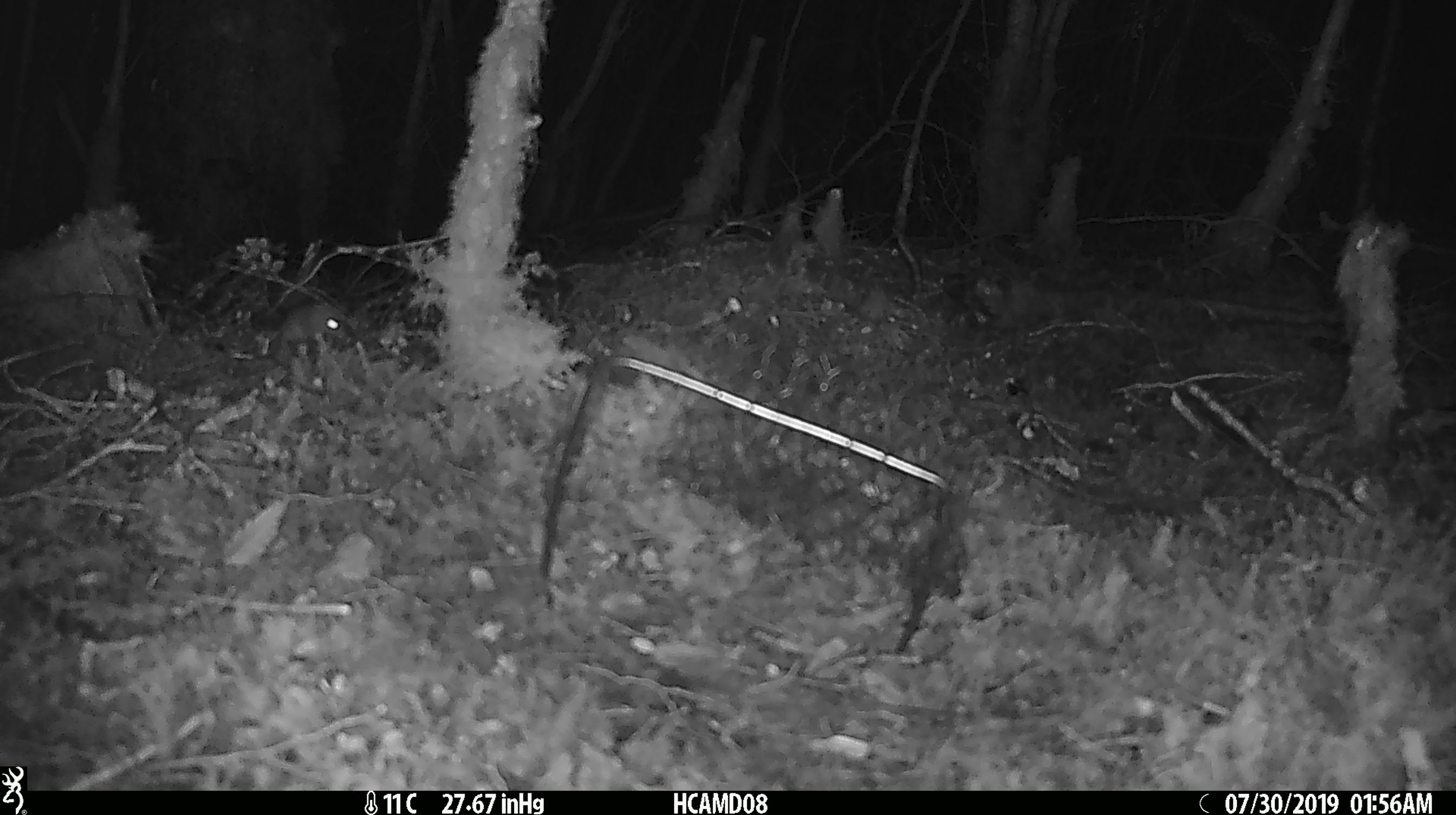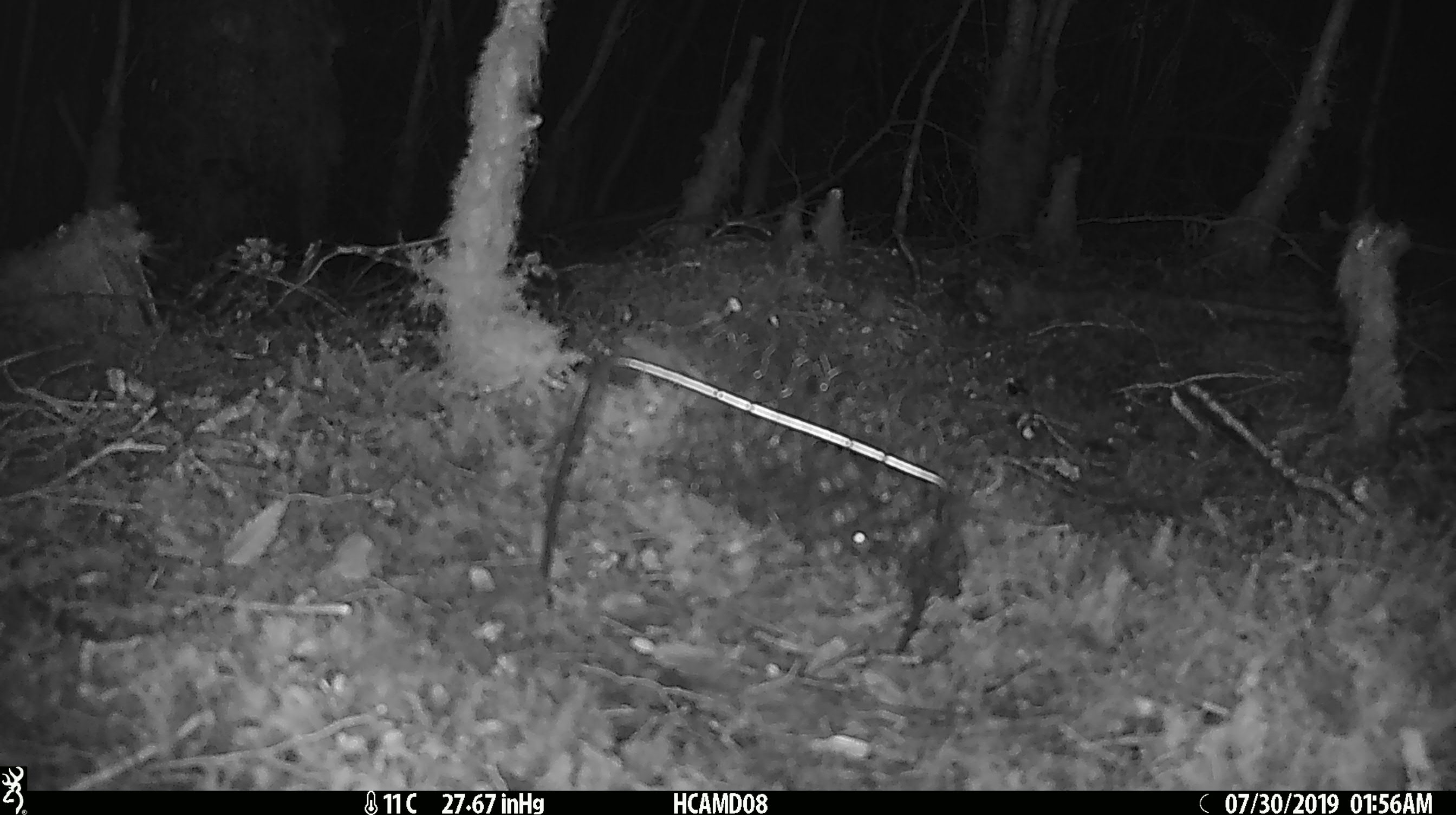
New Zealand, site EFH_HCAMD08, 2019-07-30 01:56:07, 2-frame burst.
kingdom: Animalia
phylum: Chordata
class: Mammalia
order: Rodentia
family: Muridae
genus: Mus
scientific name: Mus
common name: mouse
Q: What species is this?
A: Mouse (Mus).